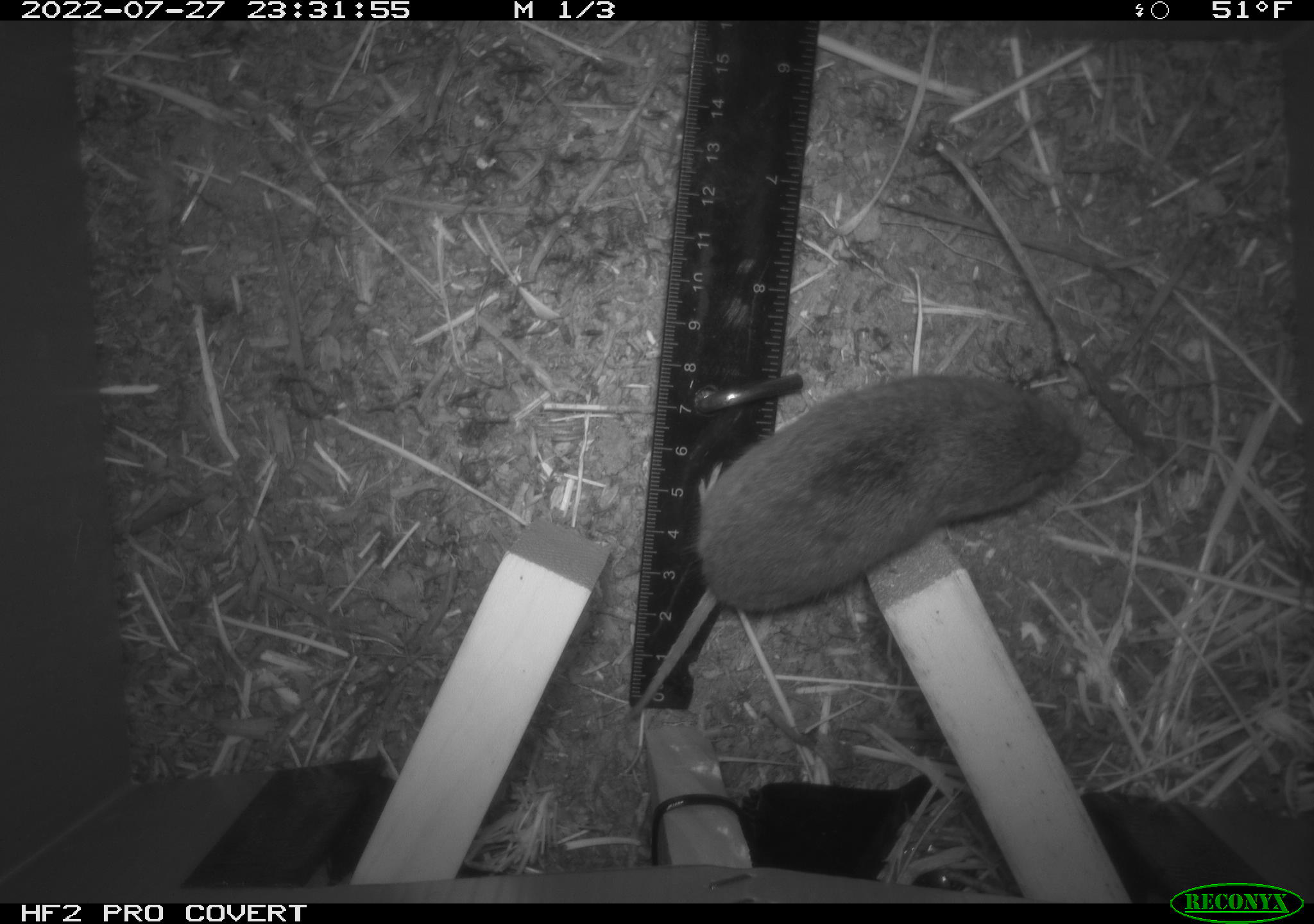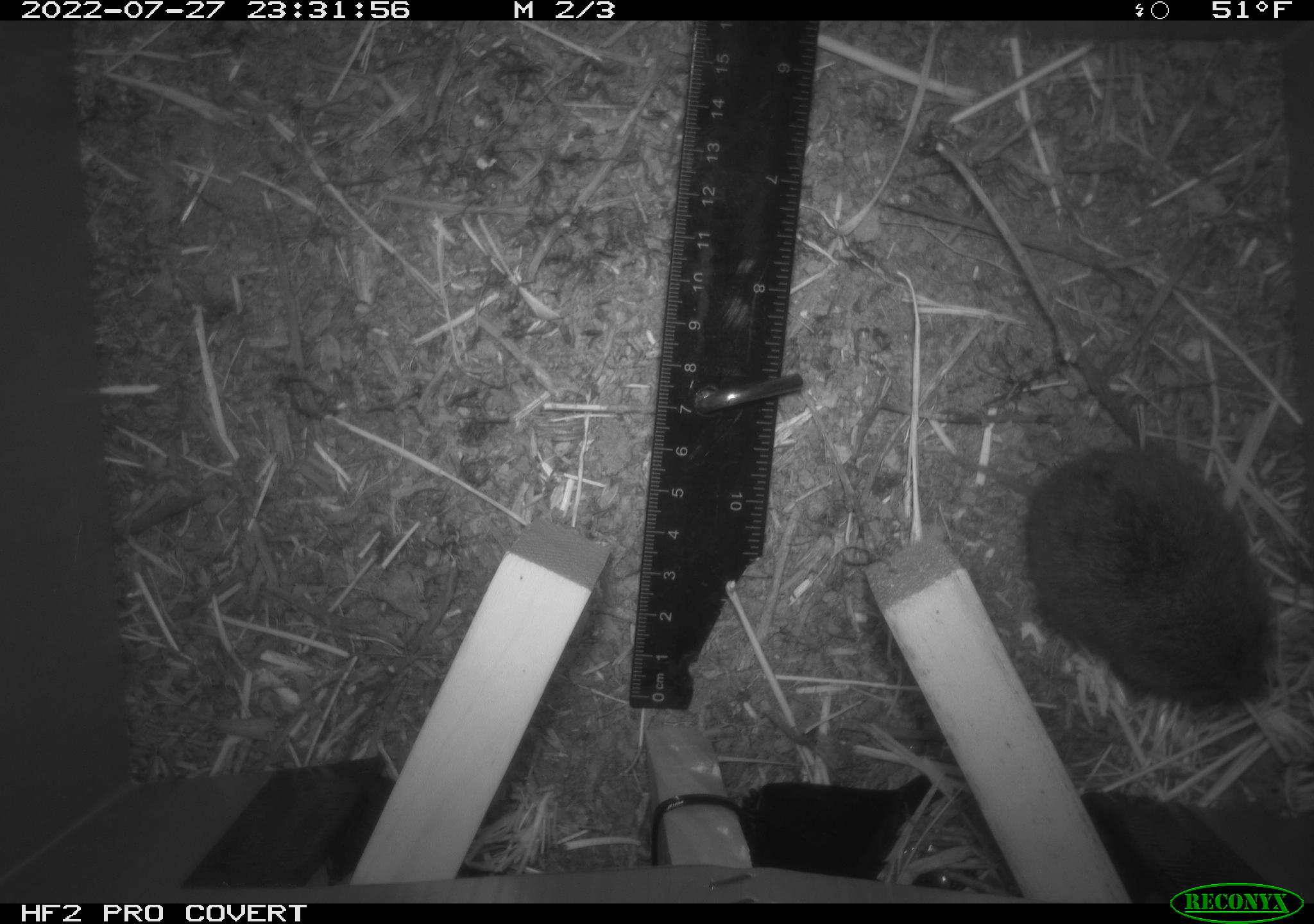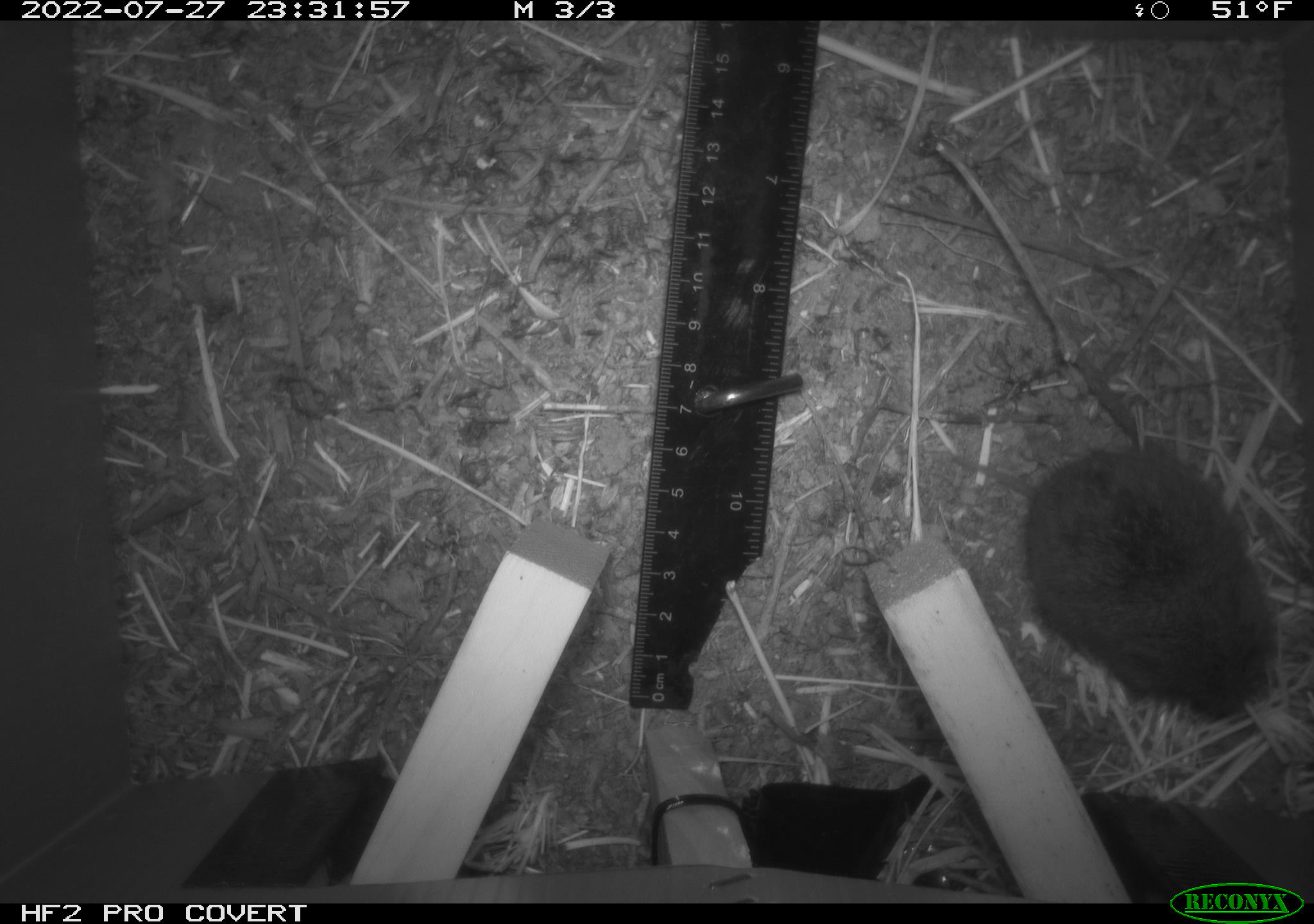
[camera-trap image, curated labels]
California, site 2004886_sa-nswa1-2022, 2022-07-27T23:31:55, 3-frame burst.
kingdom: Animalia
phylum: Chordata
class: Mammalia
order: Rodentia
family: Cricetidae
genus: Microtus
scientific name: Microtus californicus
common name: california vole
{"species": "california vole (Microtus californicus)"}